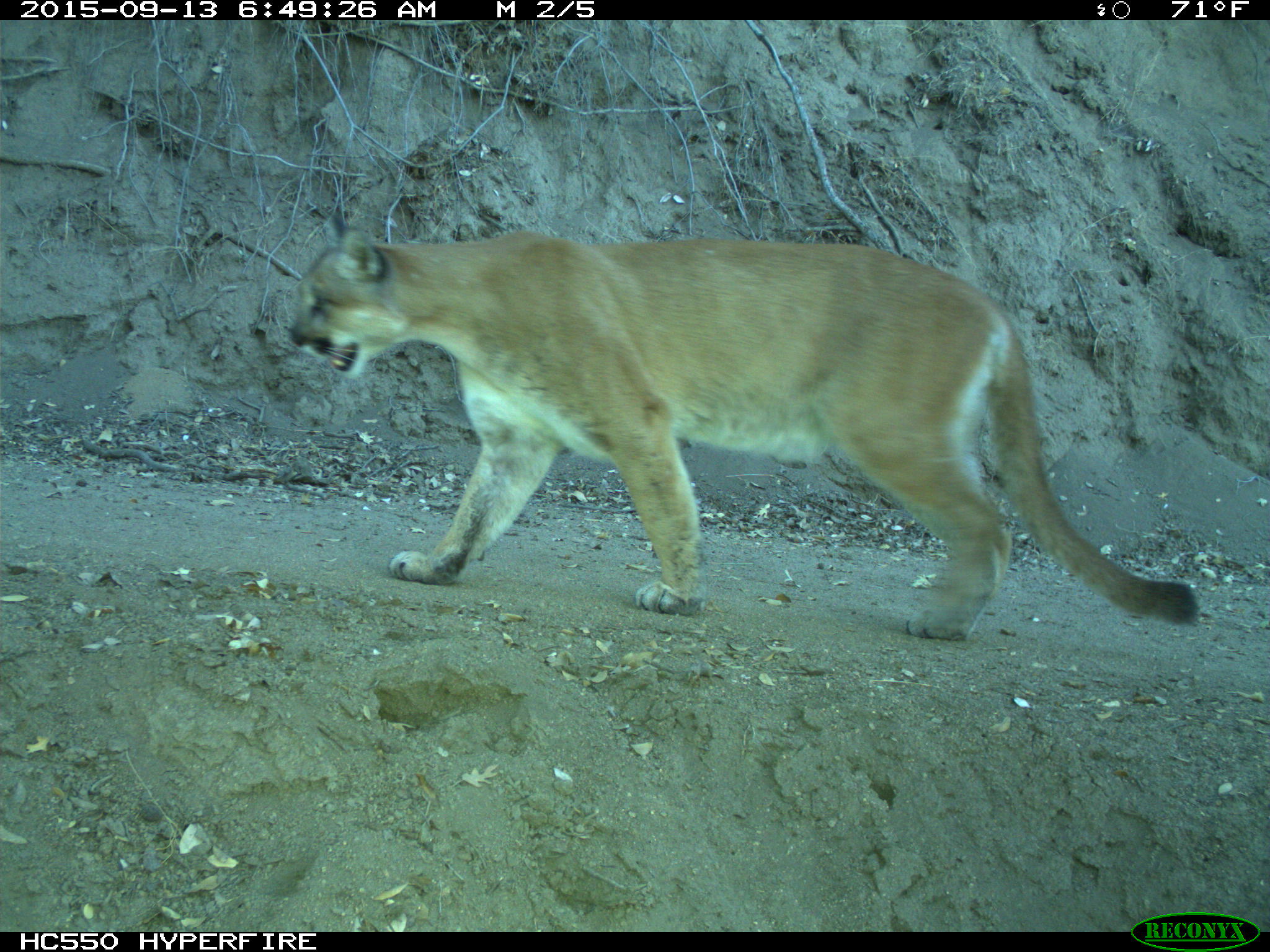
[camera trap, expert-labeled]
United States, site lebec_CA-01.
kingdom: Animalia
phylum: Chordata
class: Mammalia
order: Carnivora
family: Felidae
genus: Puma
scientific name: Puma concolor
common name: mountain lion